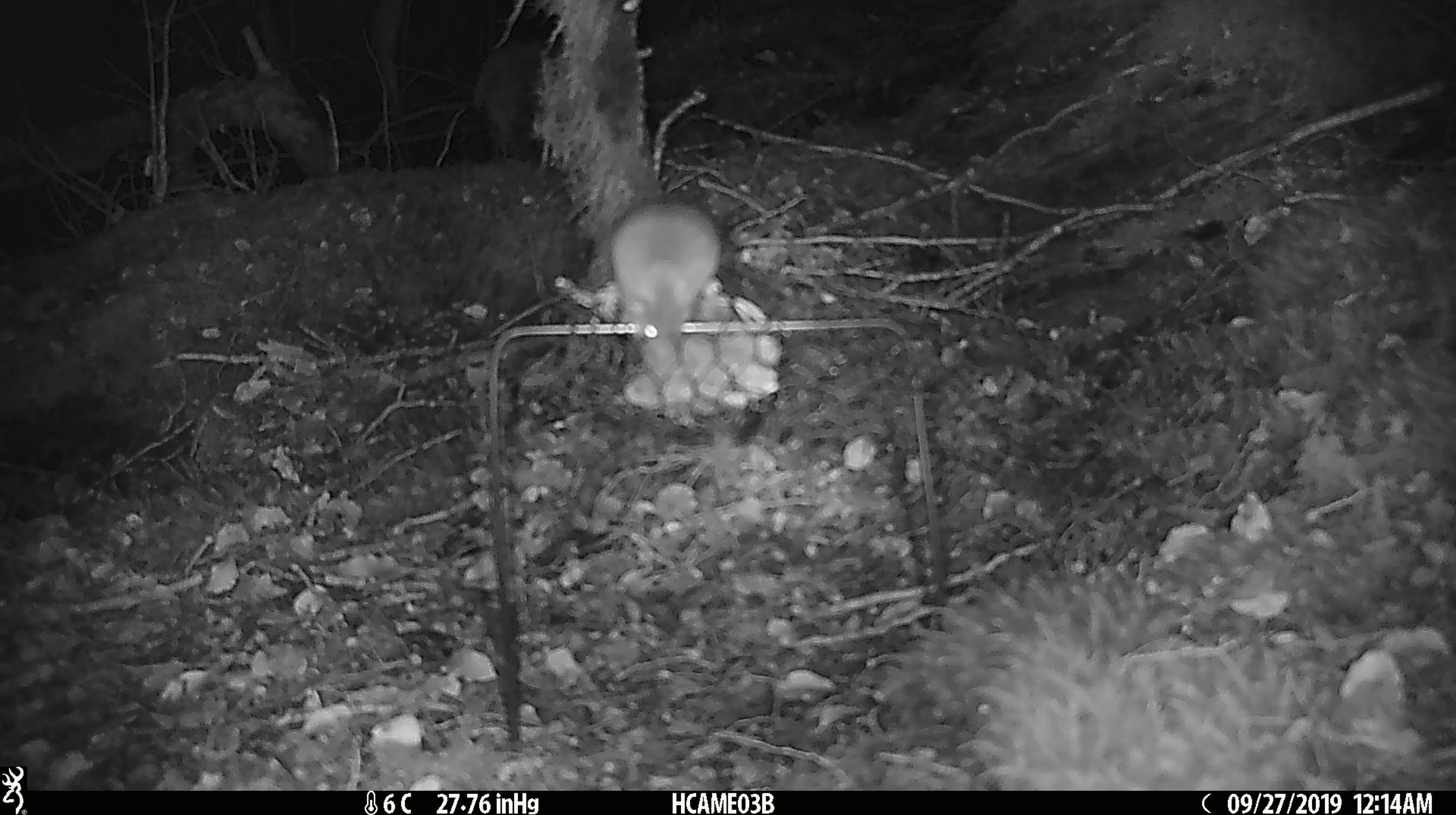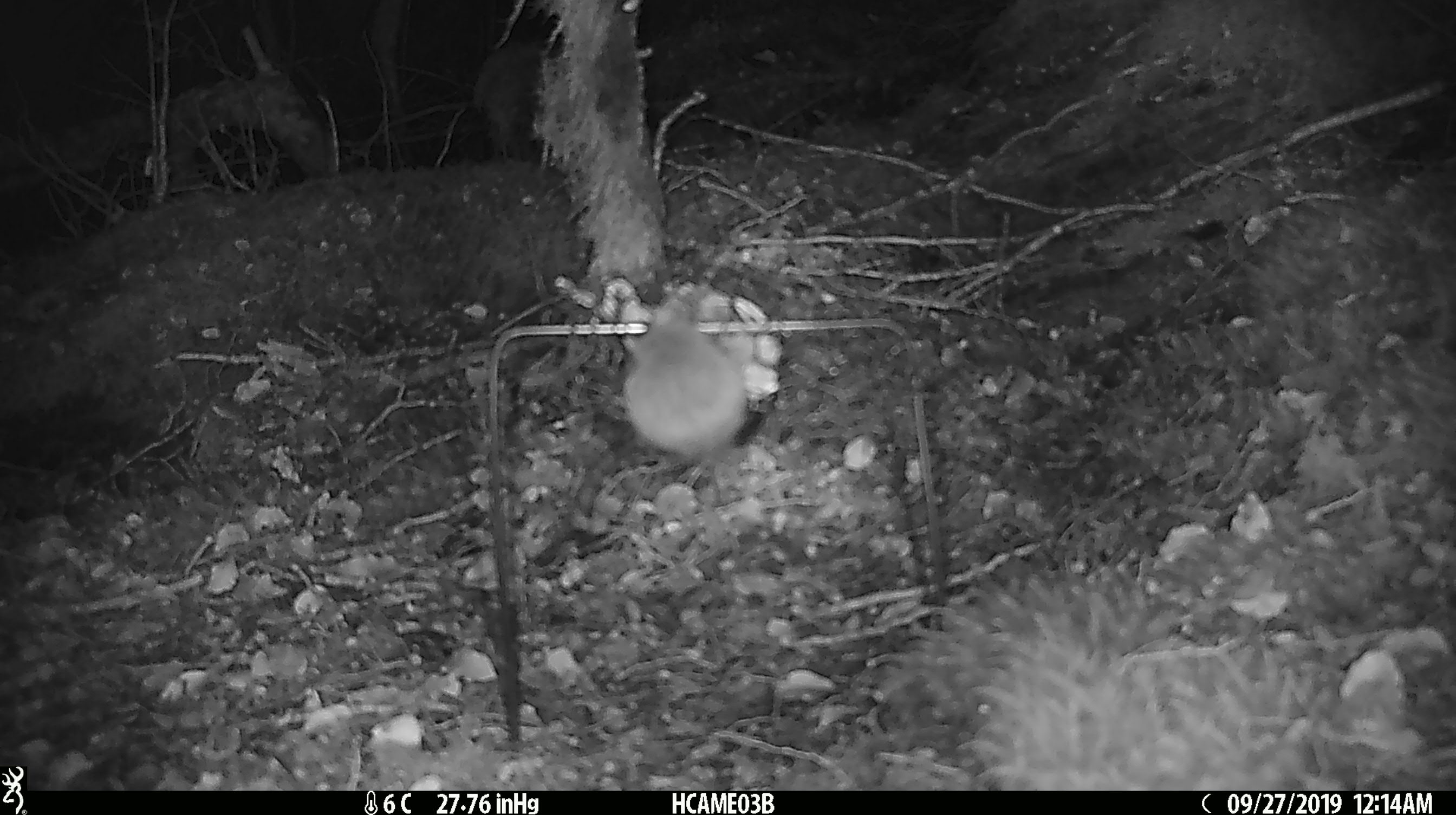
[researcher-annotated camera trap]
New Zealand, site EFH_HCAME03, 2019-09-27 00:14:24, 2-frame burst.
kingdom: Animalia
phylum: Chordata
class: Mammalia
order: Rodentia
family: Muridae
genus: Mus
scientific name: Mus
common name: mouse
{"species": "mouse (Mus)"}